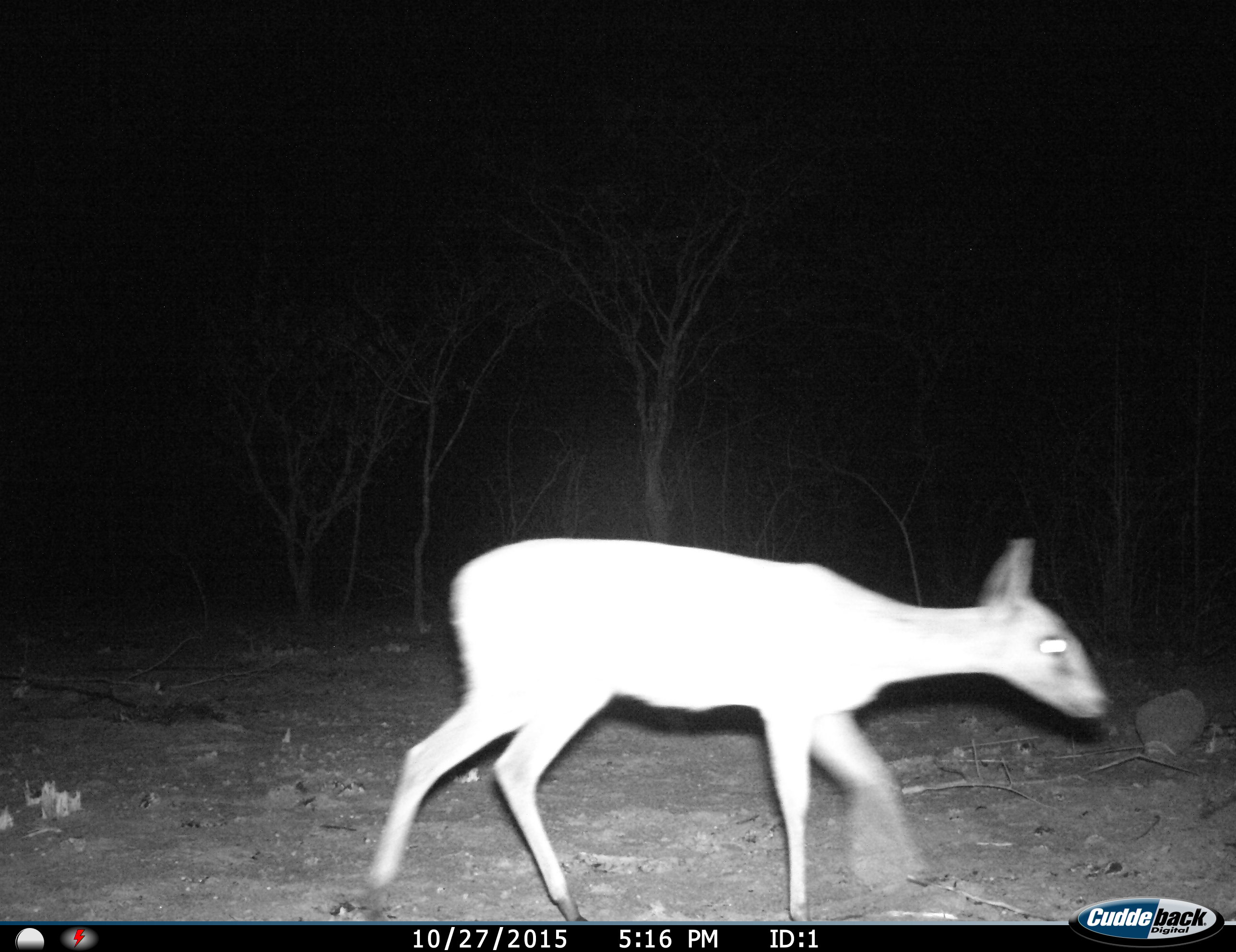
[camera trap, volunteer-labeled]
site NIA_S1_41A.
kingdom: Animalia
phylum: Chordata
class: Mammalia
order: Artiodactyla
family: Bovidae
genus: Sylvicapra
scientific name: Sylvicapra grimmia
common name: common duiker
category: duikercommongrey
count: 1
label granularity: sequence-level